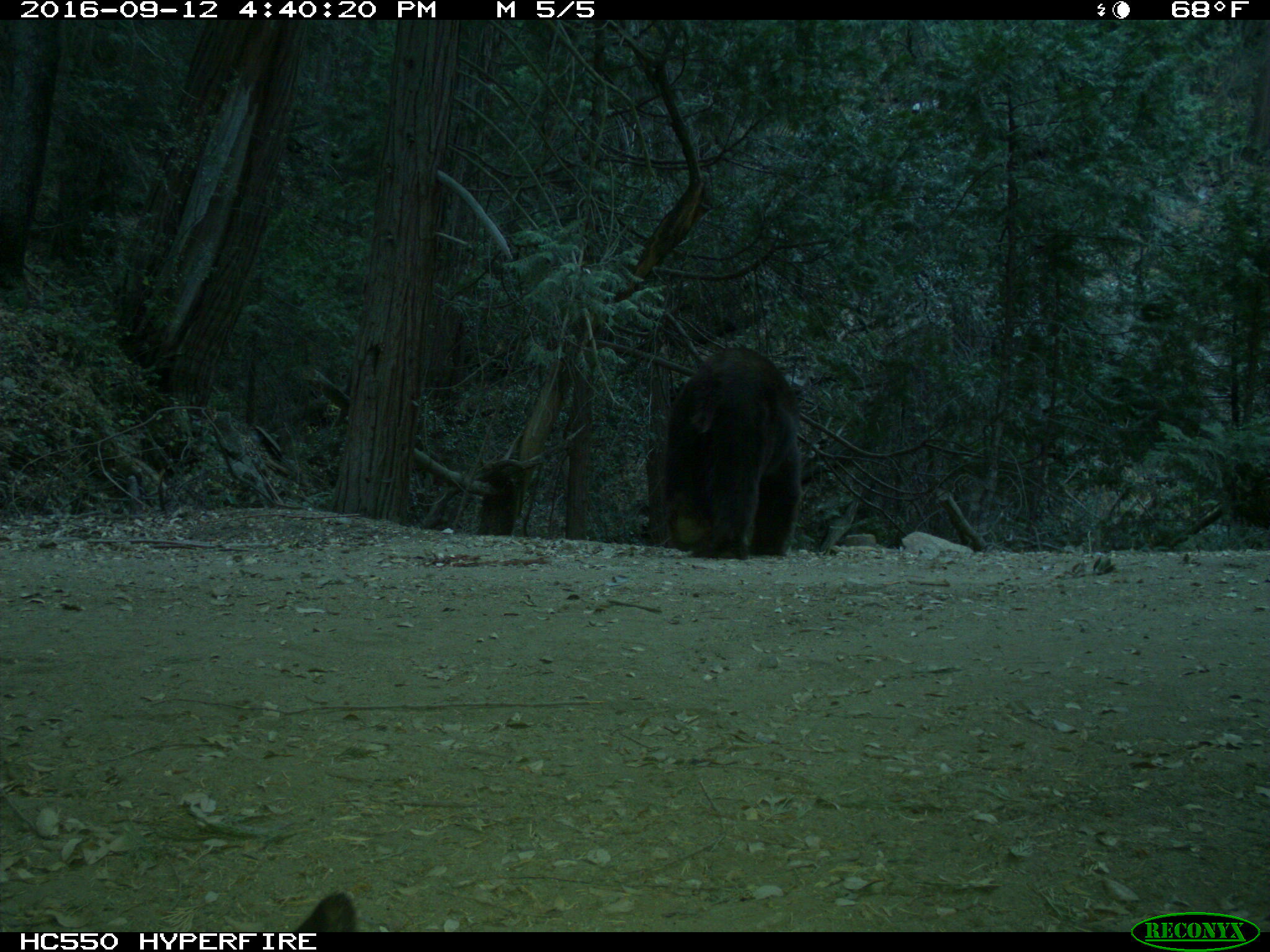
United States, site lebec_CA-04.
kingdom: Animalia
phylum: Chordata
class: Mammalia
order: Carnivora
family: Ursidae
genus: Ursus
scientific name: Ursus americanus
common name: american black bear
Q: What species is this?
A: Ursus americanus (american black bear).